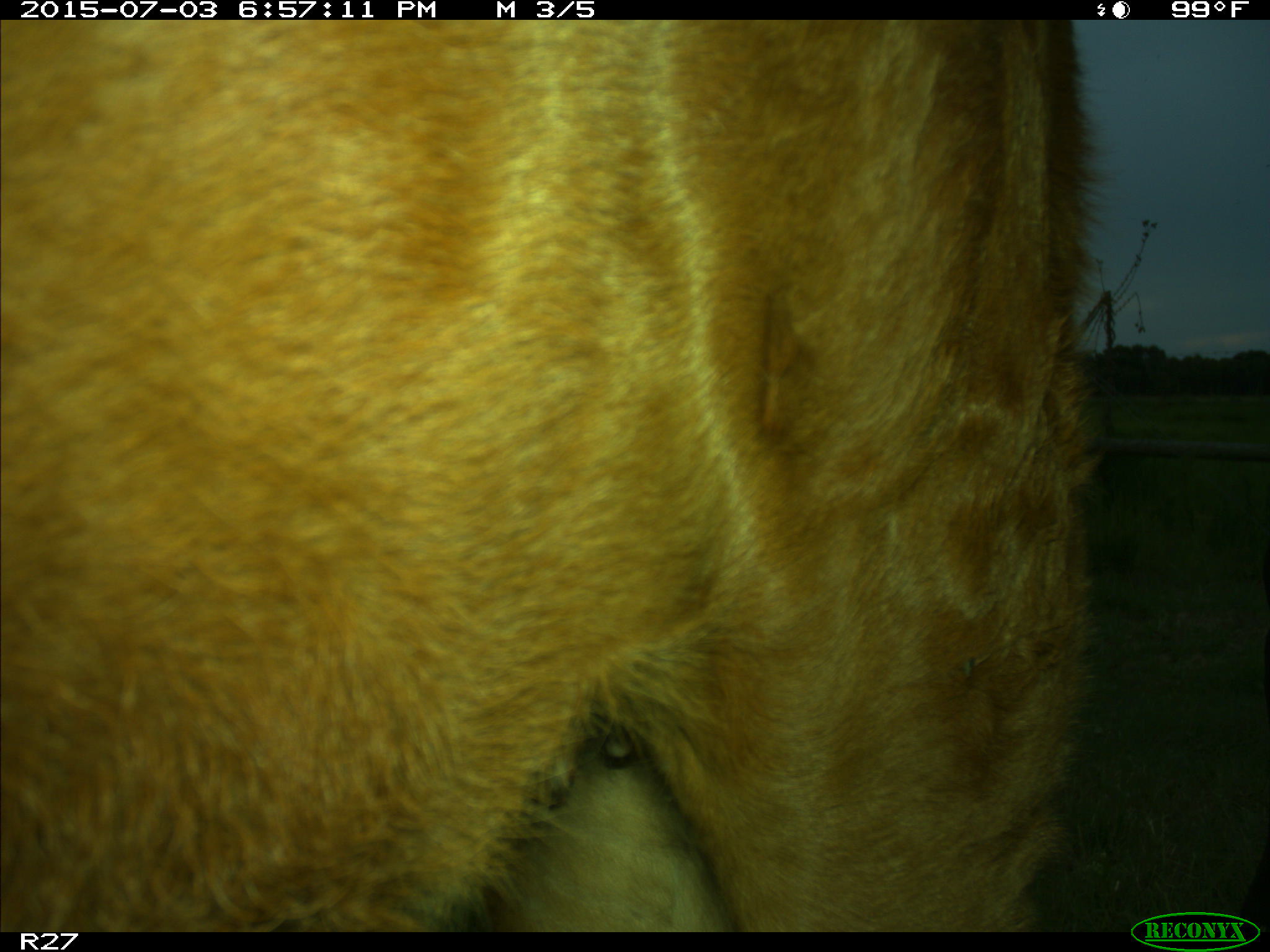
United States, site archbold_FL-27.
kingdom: Animalia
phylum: Chordata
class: Mammalia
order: Artiodactyla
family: Bovidae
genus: Bos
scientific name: Bos taurus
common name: domestic cow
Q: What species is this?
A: Bos taurus (domestic cow).